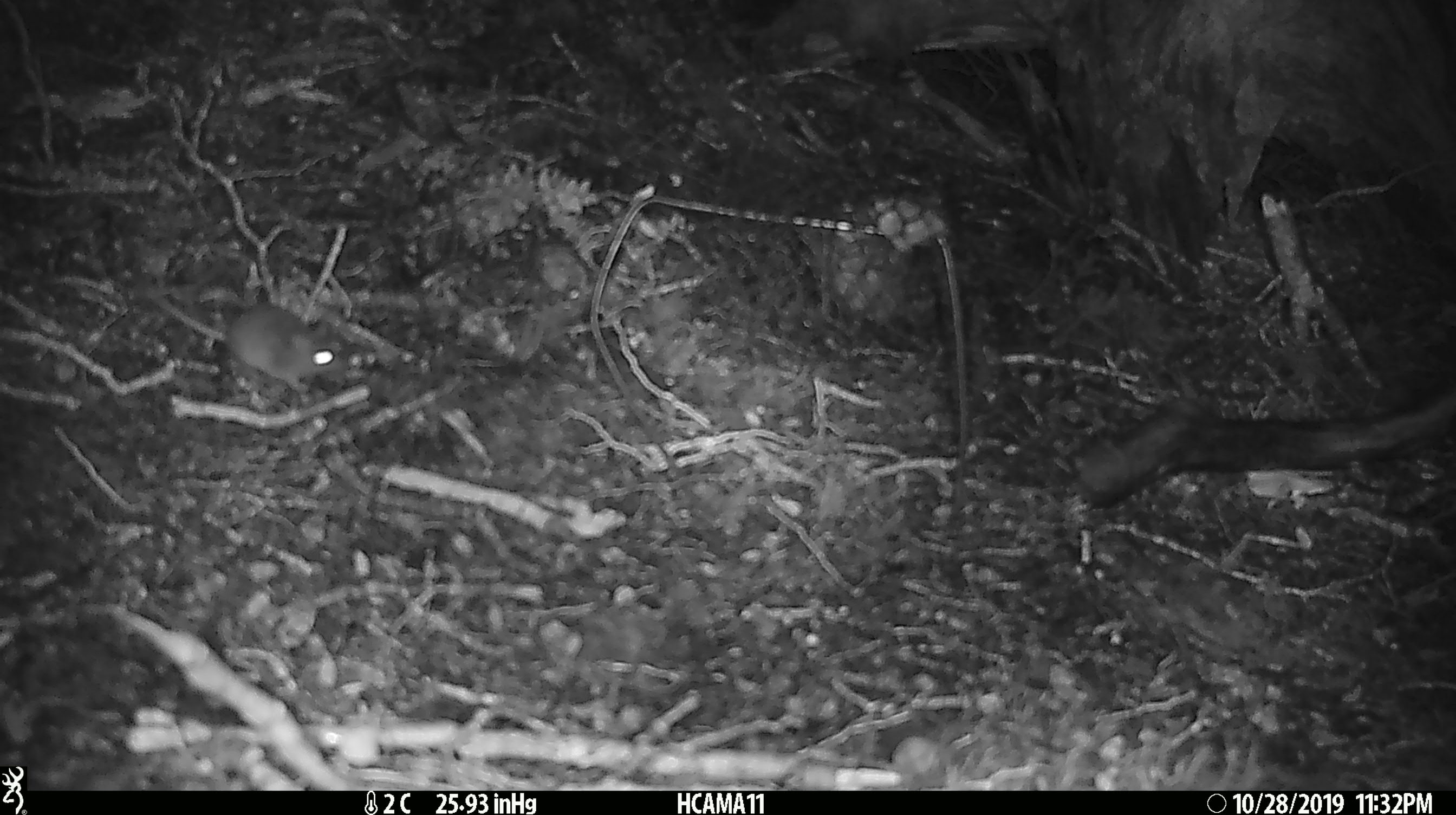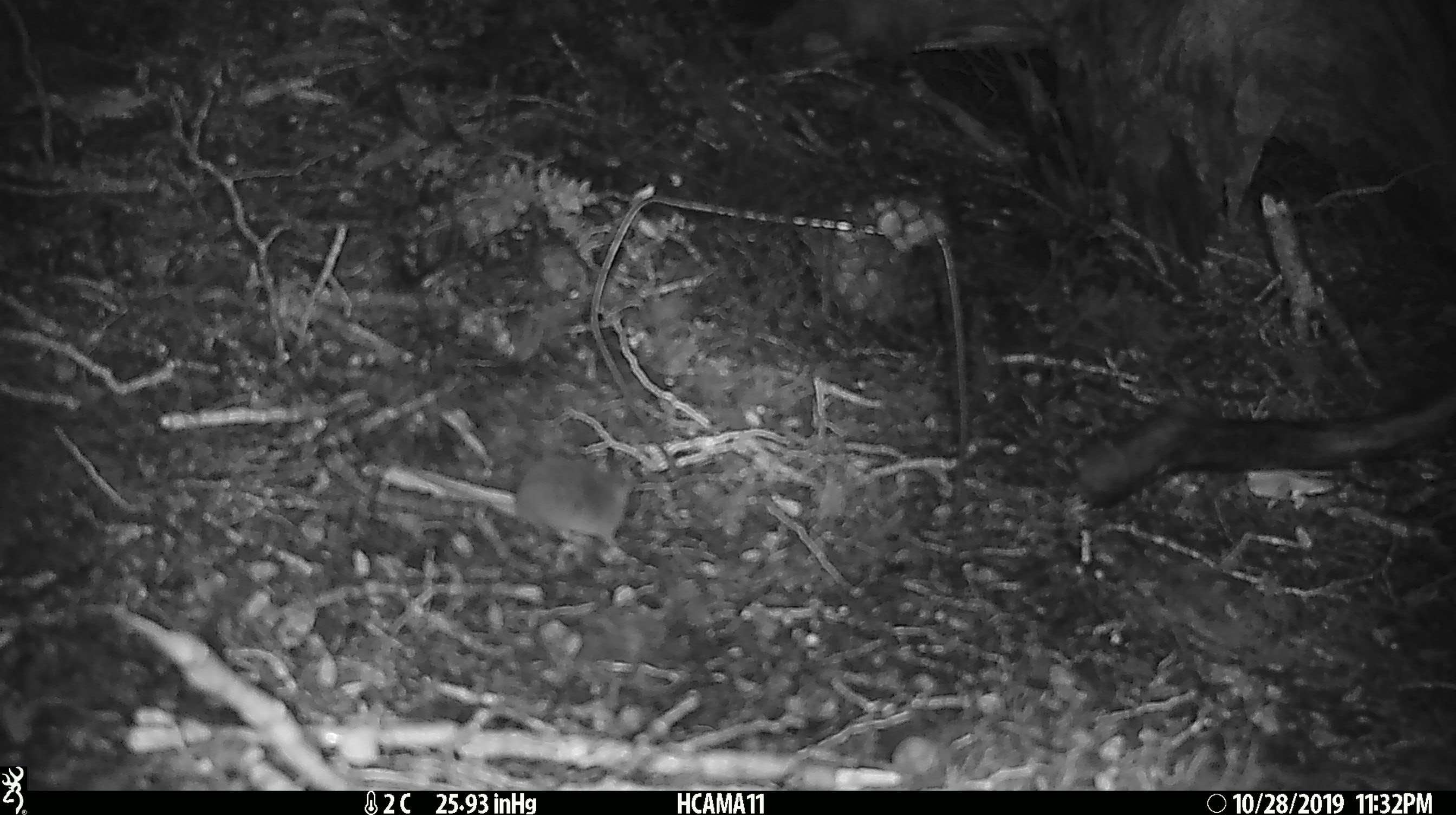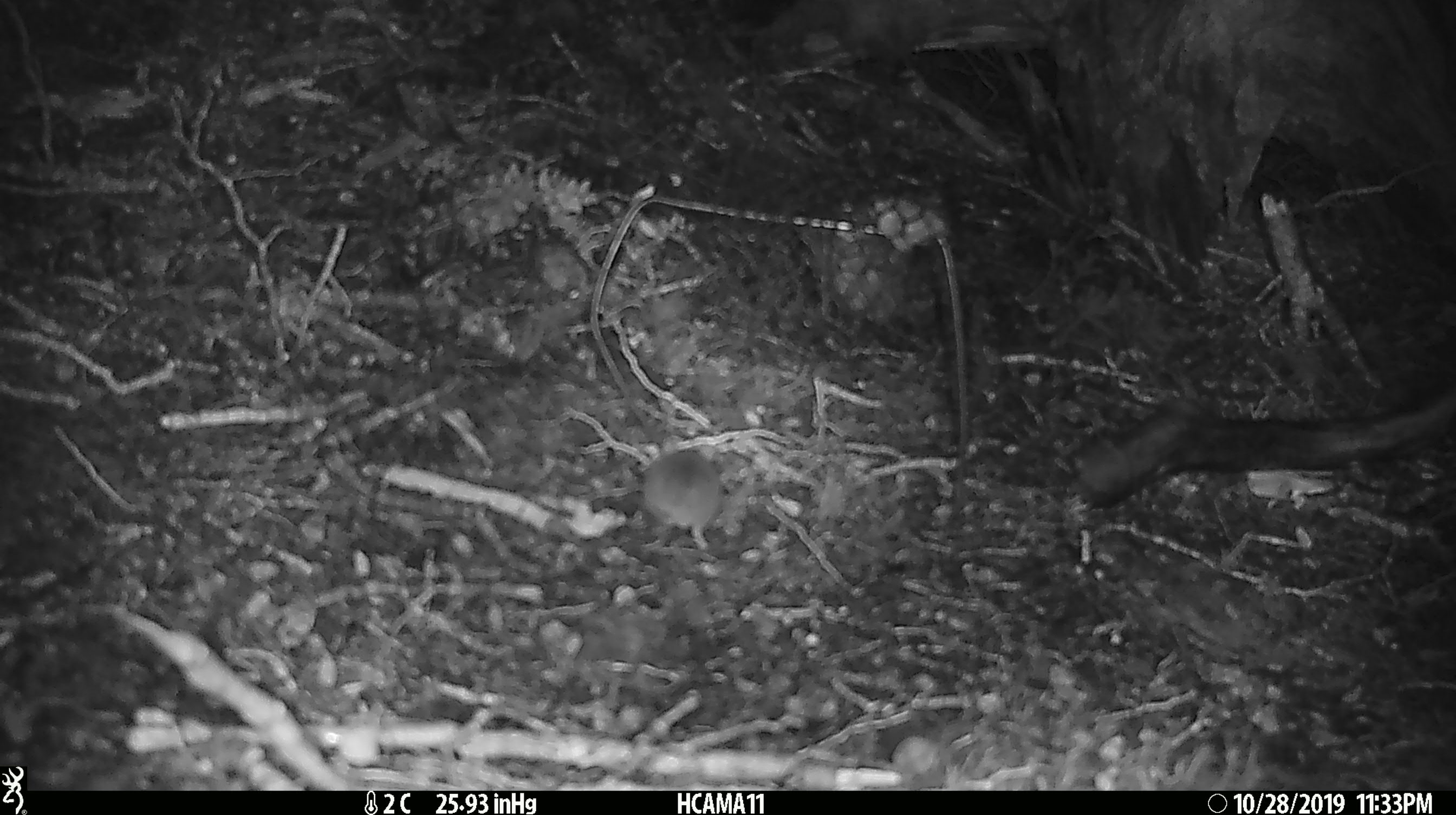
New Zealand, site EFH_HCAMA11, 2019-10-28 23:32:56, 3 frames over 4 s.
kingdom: Animalia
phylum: Chordata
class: Mammalia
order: Rodentia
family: Muridae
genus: Mus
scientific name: Mus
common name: mouse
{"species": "mouse (Mus)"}